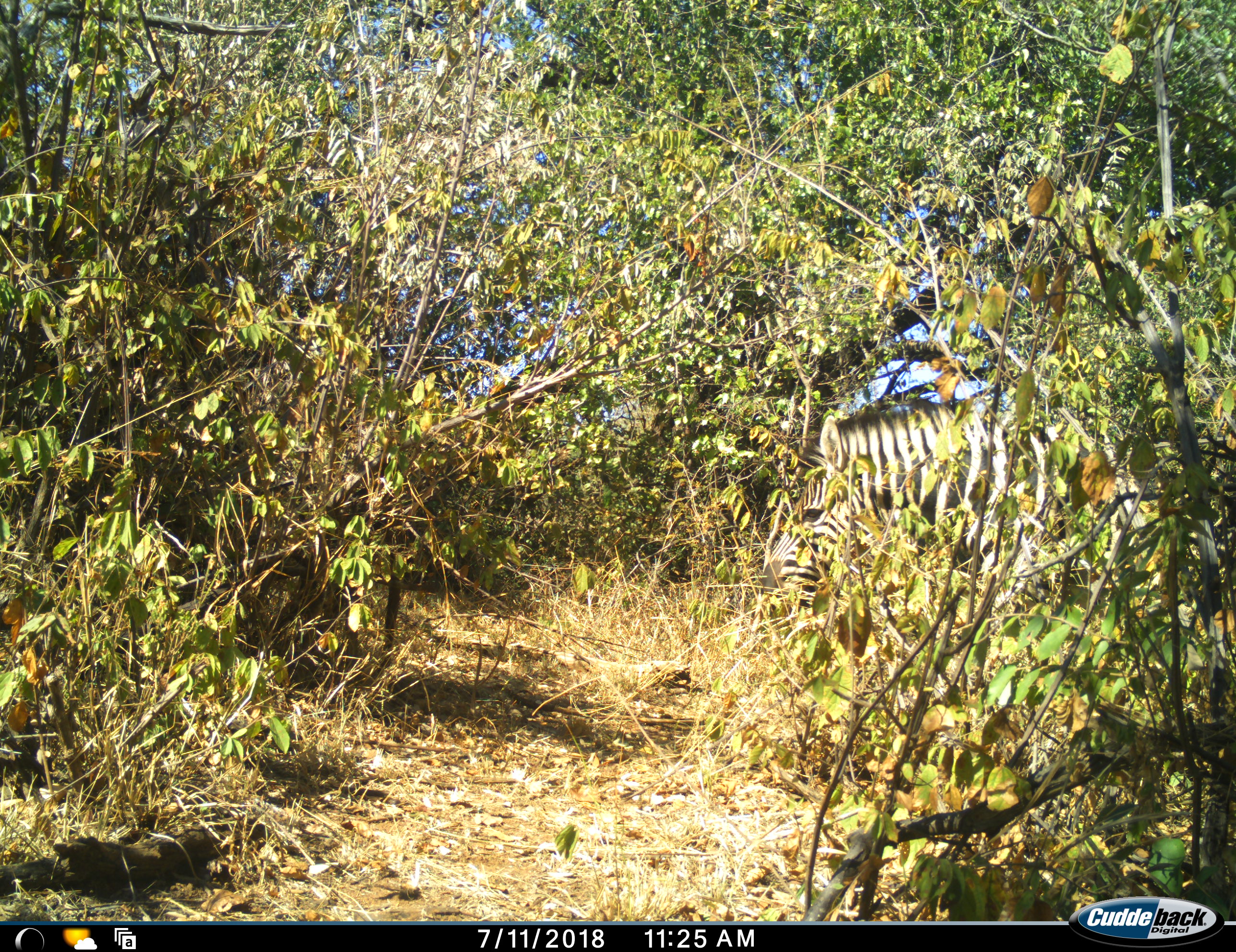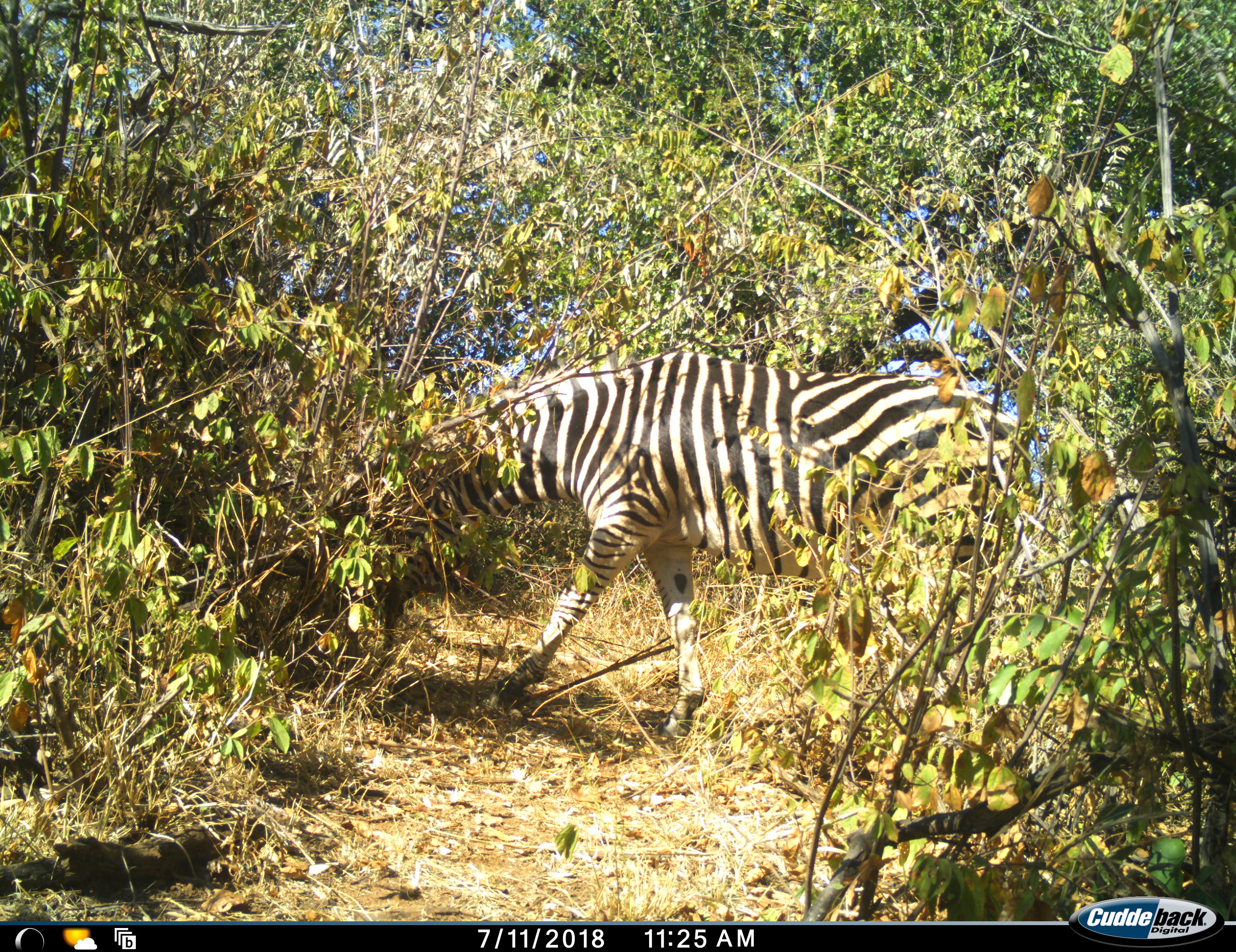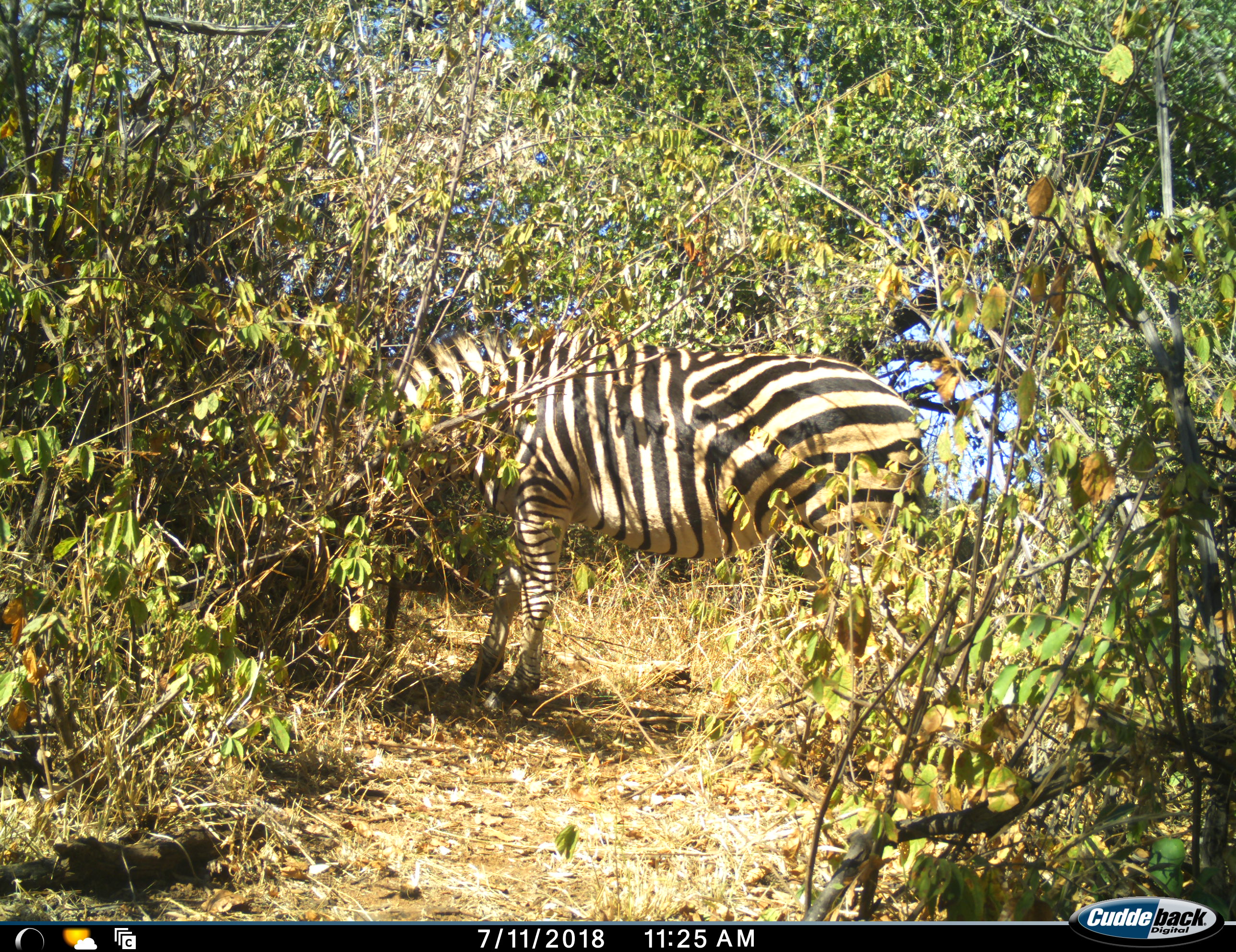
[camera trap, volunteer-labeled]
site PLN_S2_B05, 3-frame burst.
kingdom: Animalia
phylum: Chordata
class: Mammalia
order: Perissodactyla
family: Equidae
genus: Equus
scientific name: Equus quagga burchellii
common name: burchell's zebra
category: zebraburchells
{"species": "zebraburchells (burchell's zebra) (Equus quagga burchellii)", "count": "1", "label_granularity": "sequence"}